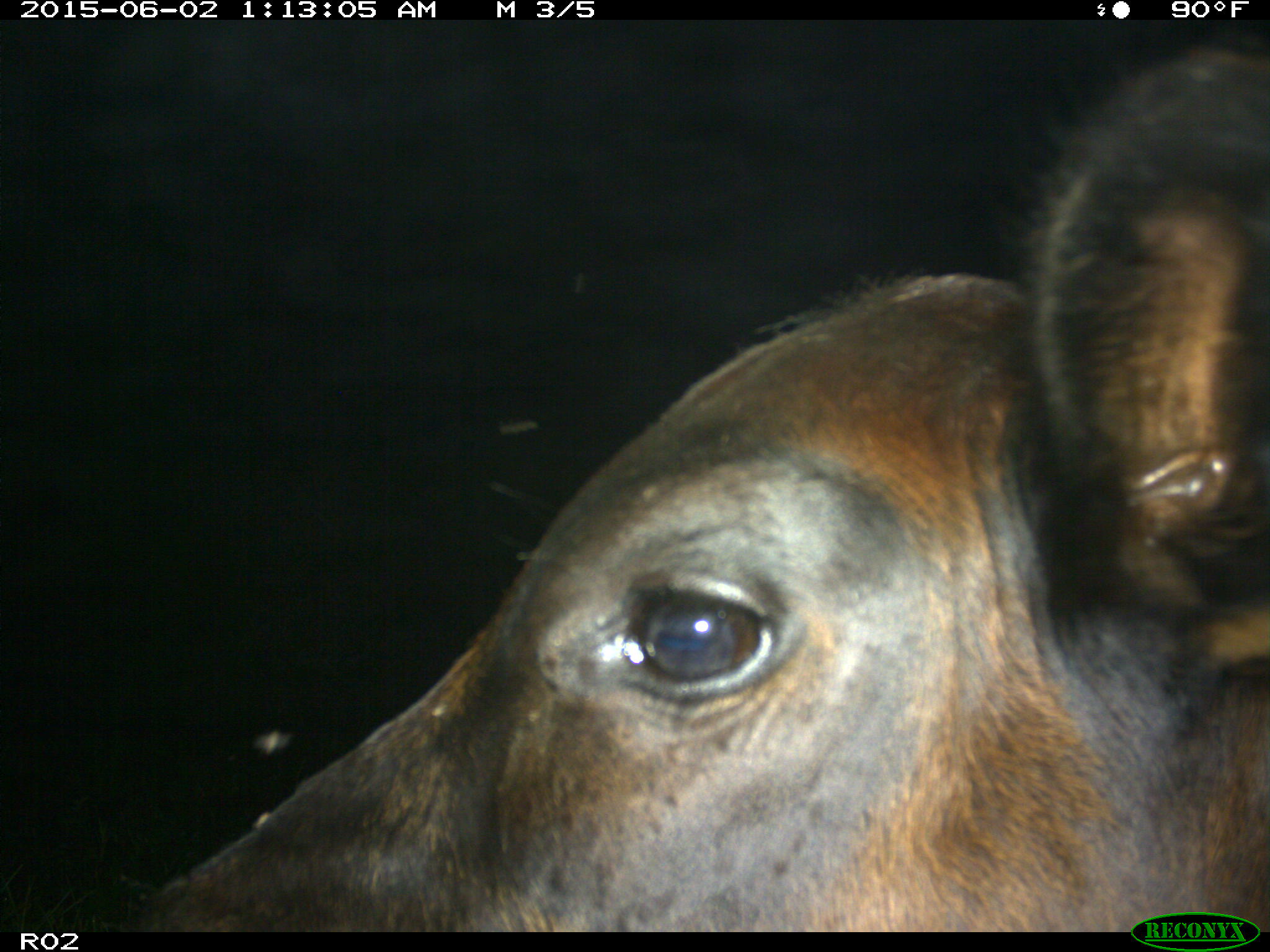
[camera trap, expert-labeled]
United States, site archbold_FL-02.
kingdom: Animalia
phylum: Chordata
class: Mammalia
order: Artiodactyla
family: Bovidae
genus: Bos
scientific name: Bos taurus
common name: domestic cow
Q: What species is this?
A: Bos taurus (domestic cow).